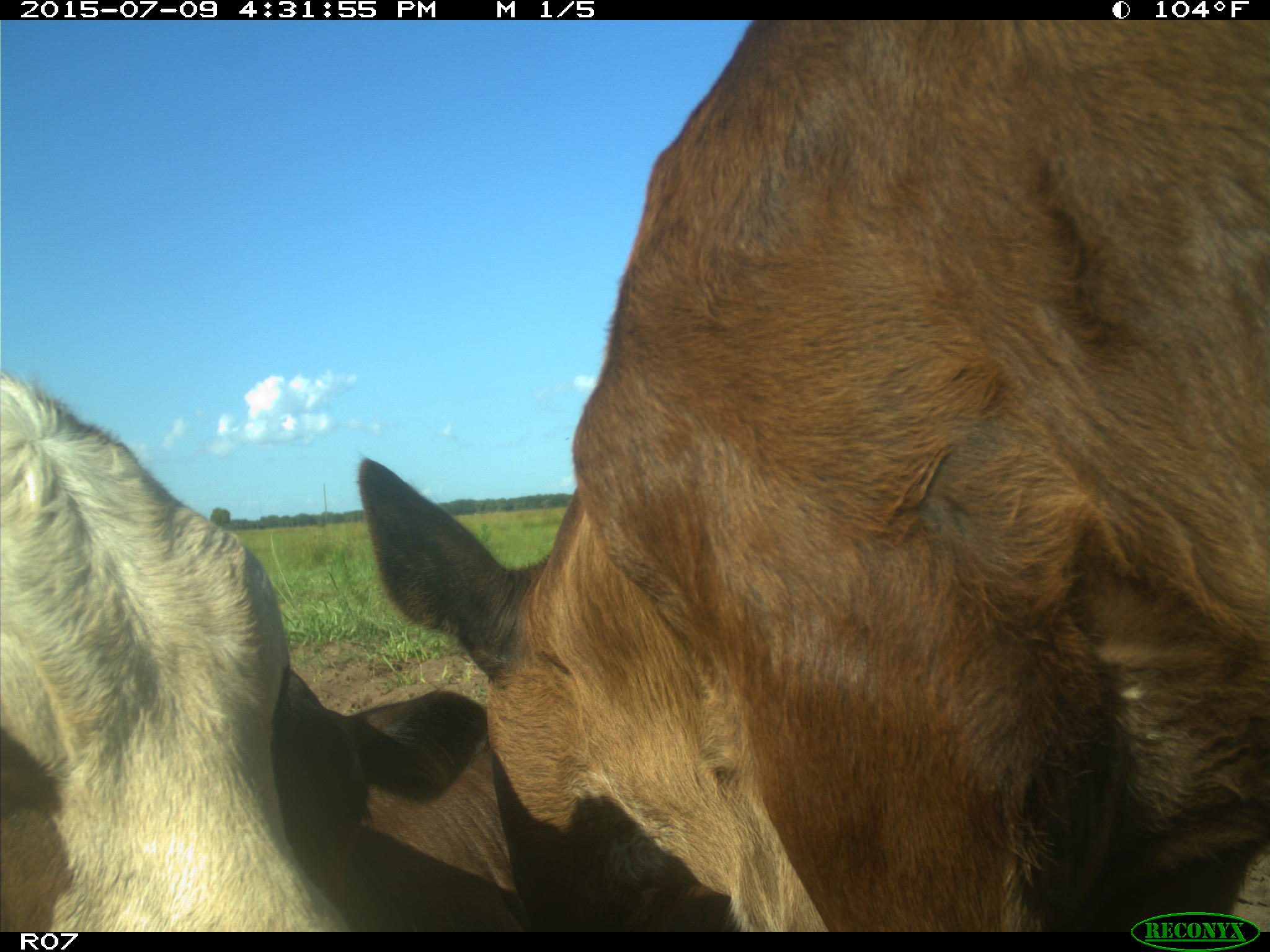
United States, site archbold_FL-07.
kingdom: Animalia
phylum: Chordata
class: Mammalia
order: Artiodactyla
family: Bovidae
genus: Bos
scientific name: Bos taurus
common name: domestic cow